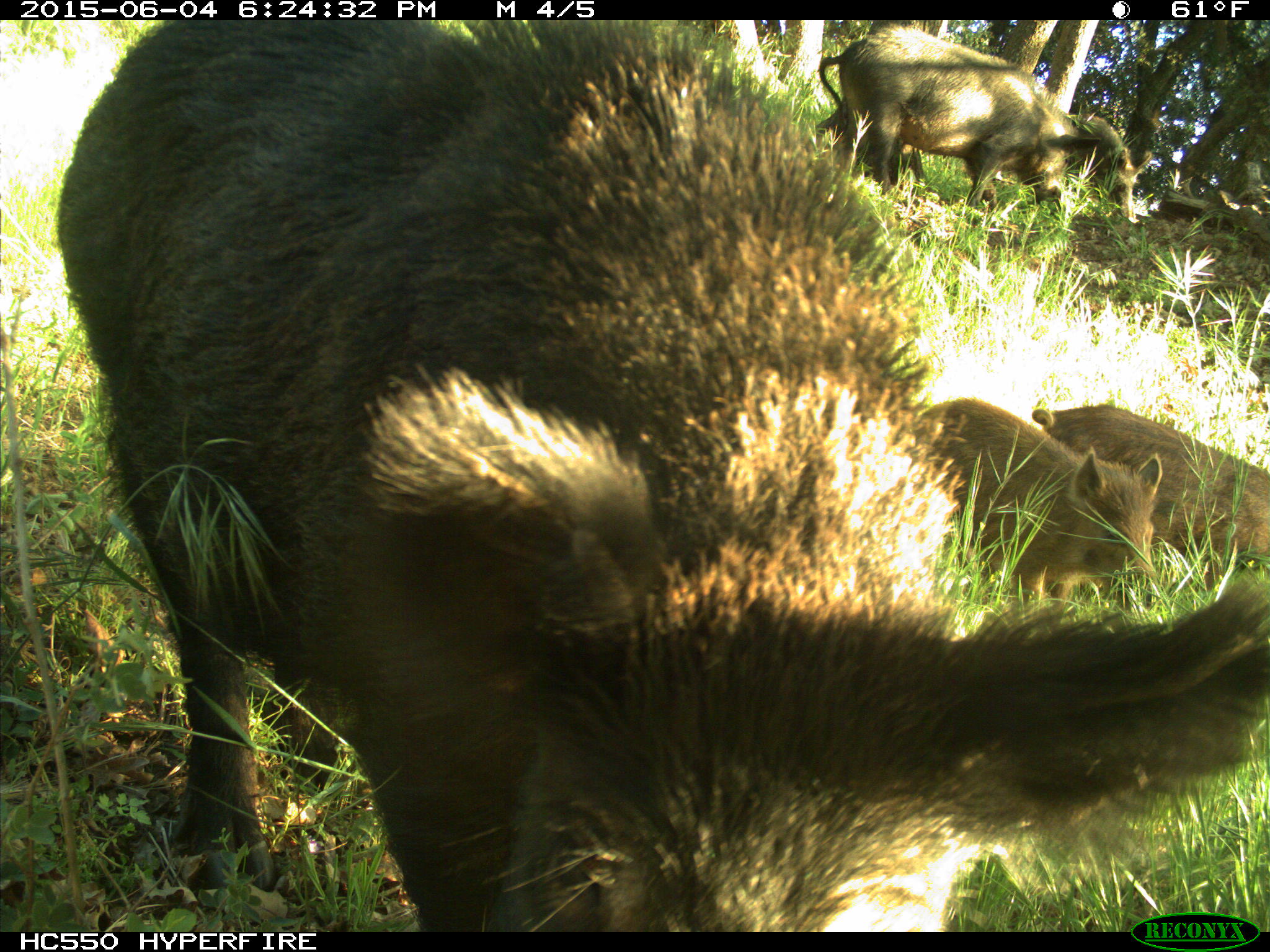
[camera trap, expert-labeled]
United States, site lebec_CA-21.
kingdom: Animalia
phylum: Chordata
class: Mammalia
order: Artiodactyla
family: Suidae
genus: Sus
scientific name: Sus scrofa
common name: wild boar